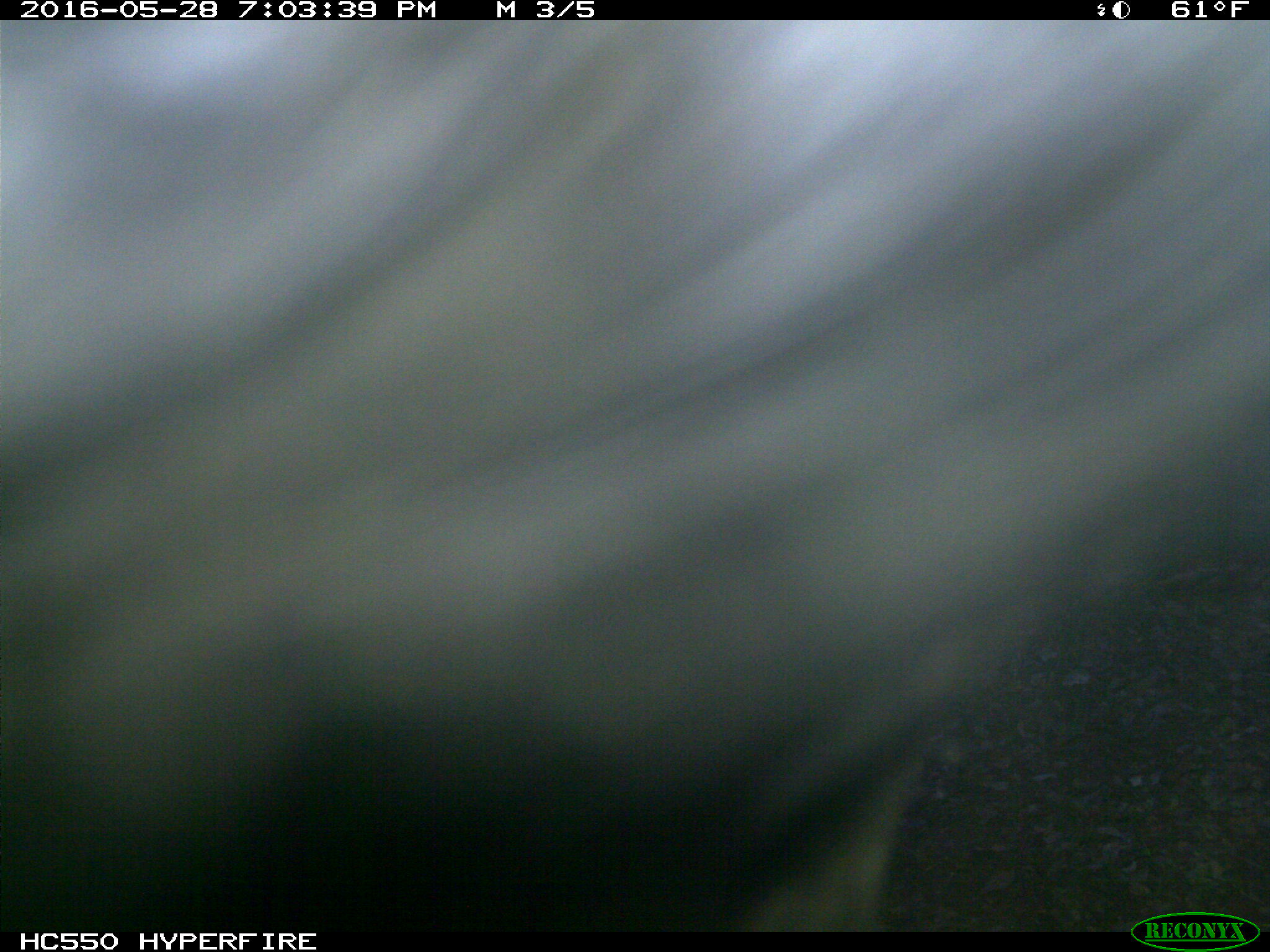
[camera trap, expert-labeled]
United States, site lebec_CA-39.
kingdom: Animalia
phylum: Chordata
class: Mammalia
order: Artiodactyla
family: Bovidae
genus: Bos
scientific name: Bos taurus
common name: domestic cow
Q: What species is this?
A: Bos taurus (domestic cow).